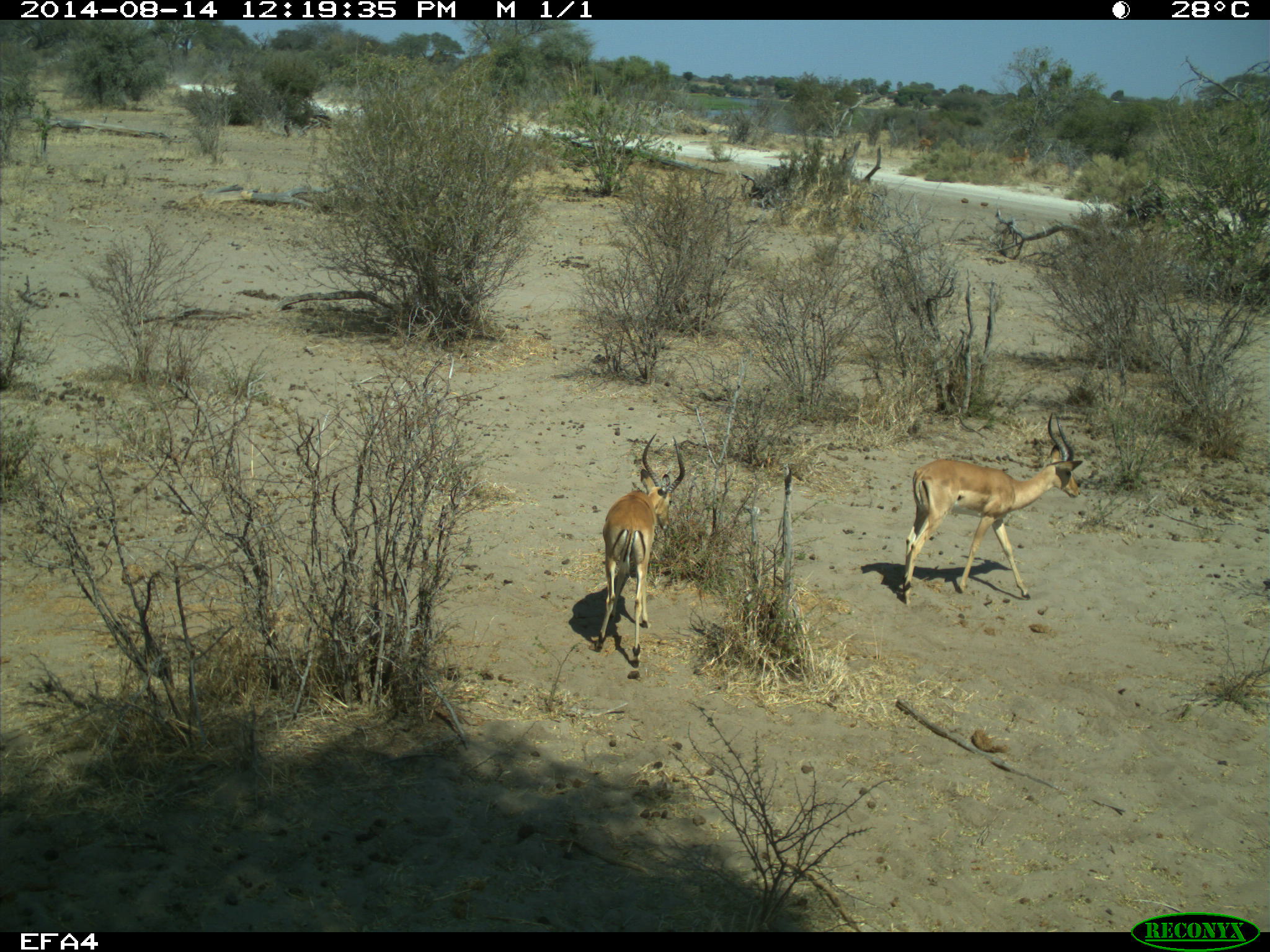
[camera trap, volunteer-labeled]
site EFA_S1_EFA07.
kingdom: Animalia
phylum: Chordata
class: Mammalia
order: Artiodactyla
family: Bovidae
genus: Aepyceros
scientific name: Aepyceros melampus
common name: impala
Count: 2.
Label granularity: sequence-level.